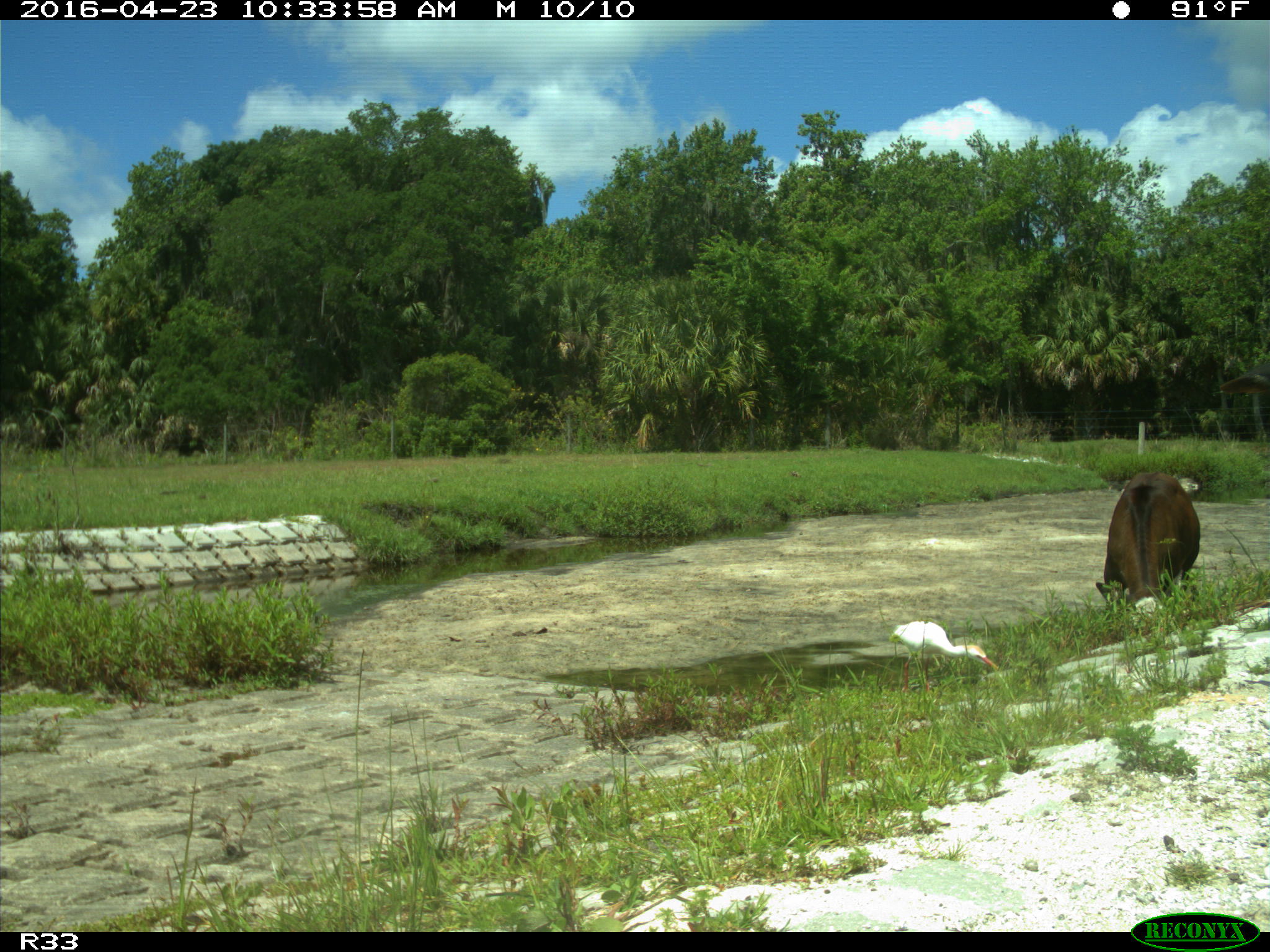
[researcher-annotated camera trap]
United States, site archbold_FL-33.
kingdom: Animalia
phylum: Chordata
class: Mammalia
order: Artiodactyla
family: Bovidae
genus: Bos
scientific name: Bos taurus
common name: domestic cow